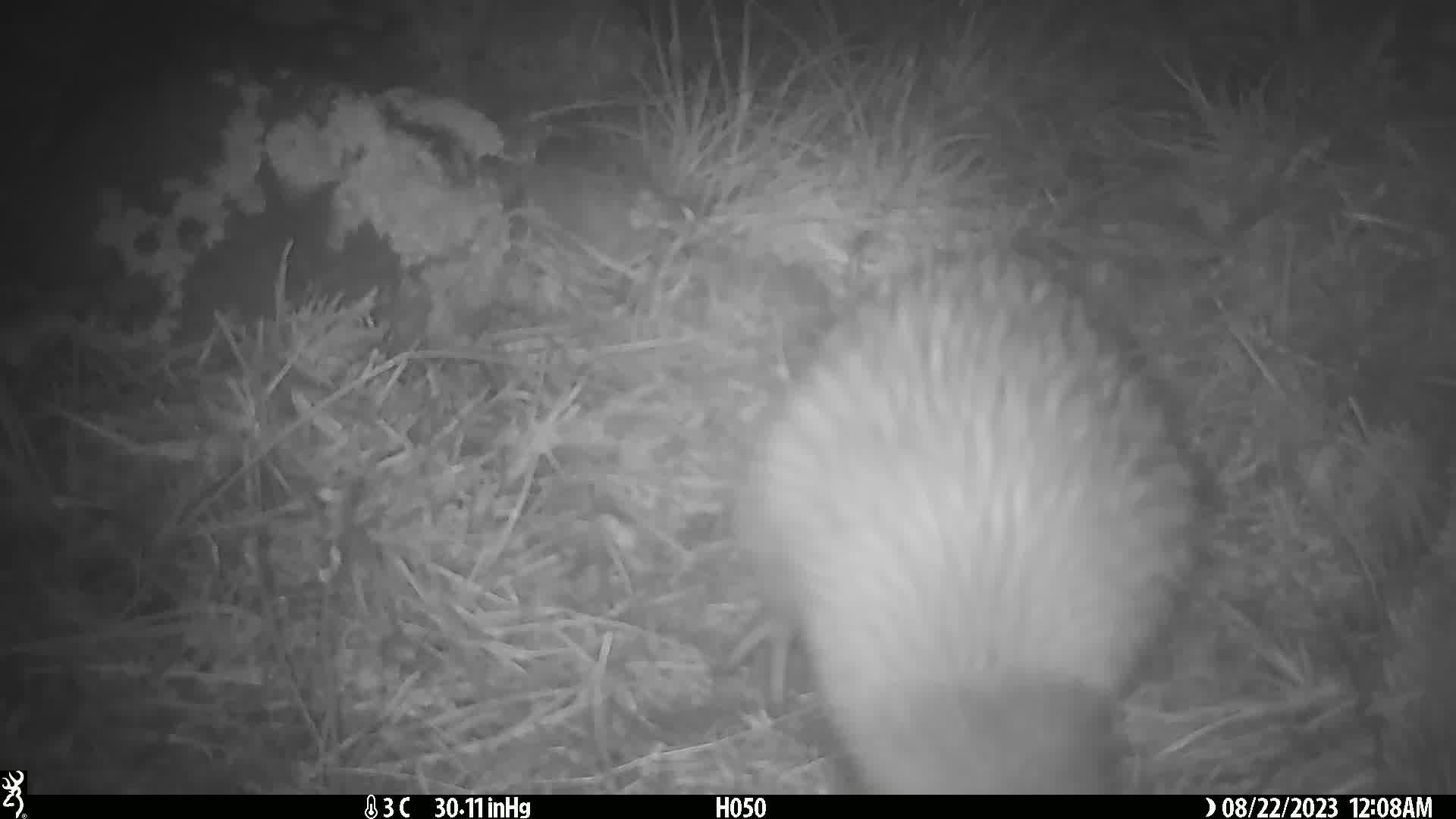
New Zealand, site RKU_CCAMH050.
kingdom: Animalia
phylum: Chordata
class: Aves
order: Apterygiformes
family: Apterygidae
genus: Apteryx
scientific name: Apteryx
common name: kiwi